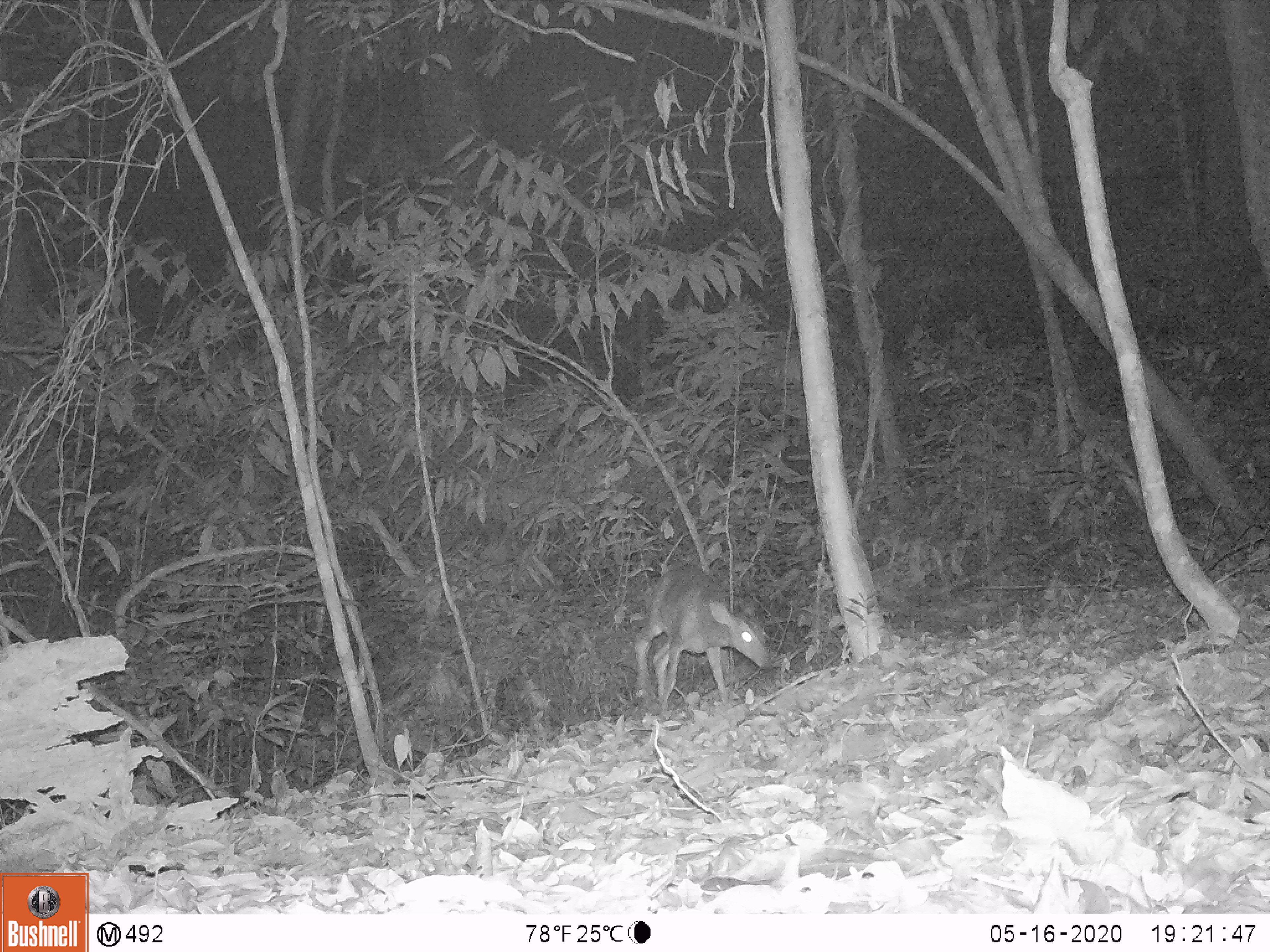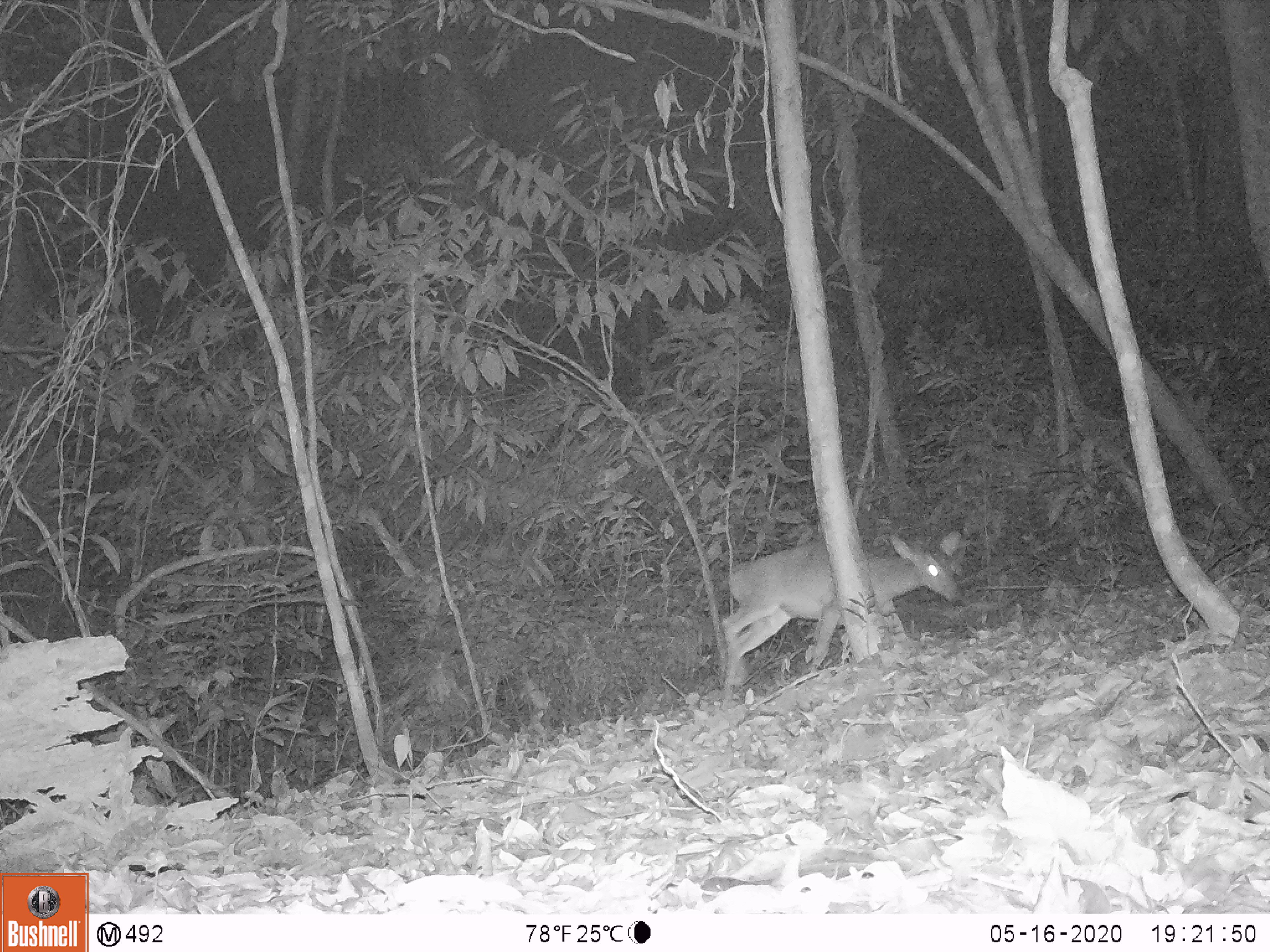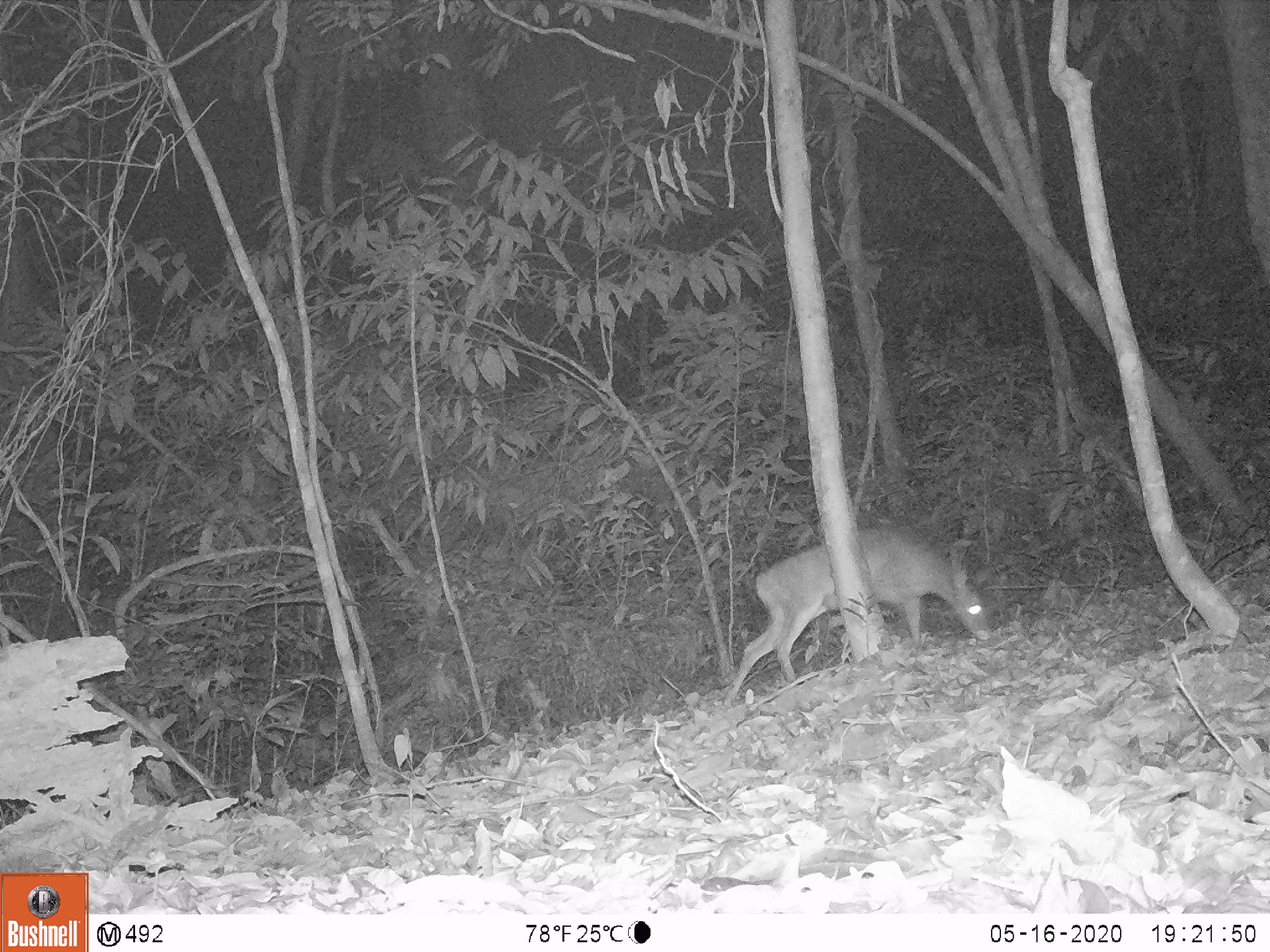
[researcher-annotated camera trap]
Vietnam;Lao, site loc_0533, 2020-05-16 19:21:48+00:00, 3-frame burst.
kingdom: Animalia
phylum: Chordata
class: Mammalia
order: Artiodactyla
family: Cervidae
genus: Muntiacus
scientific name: Muntiacus vuquangensis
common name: large-antlered muntjac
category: large antlered muntjac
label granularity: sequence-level